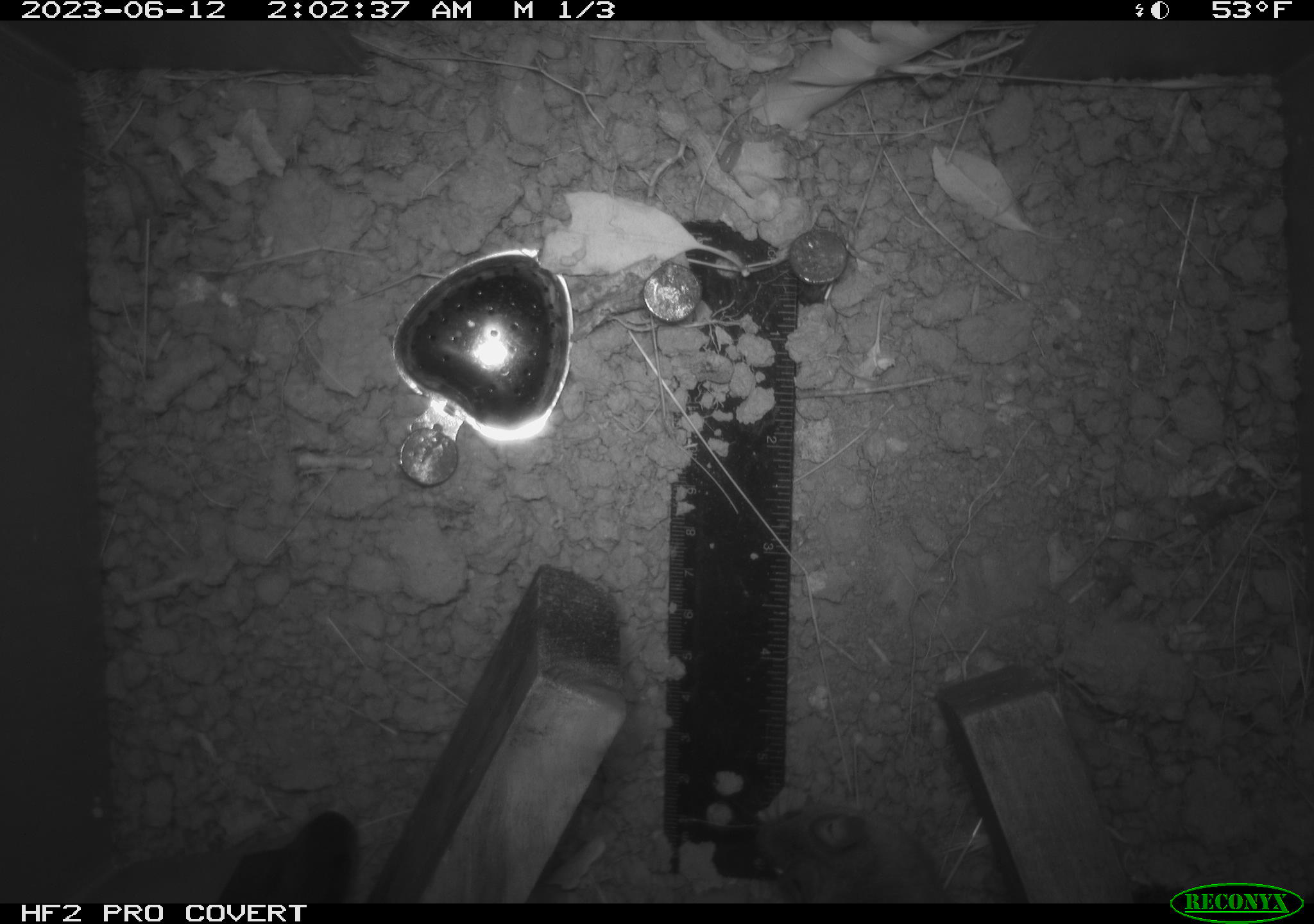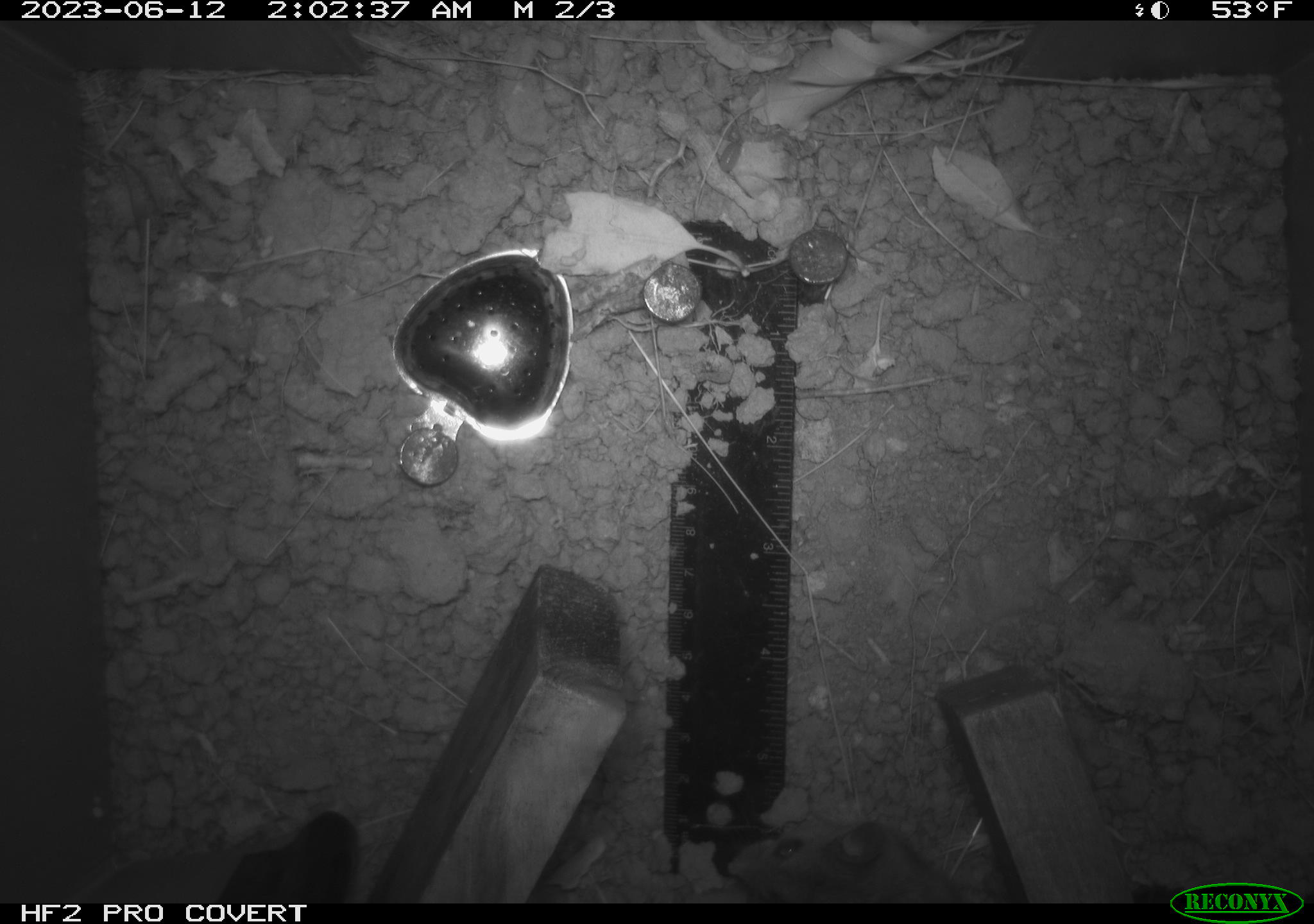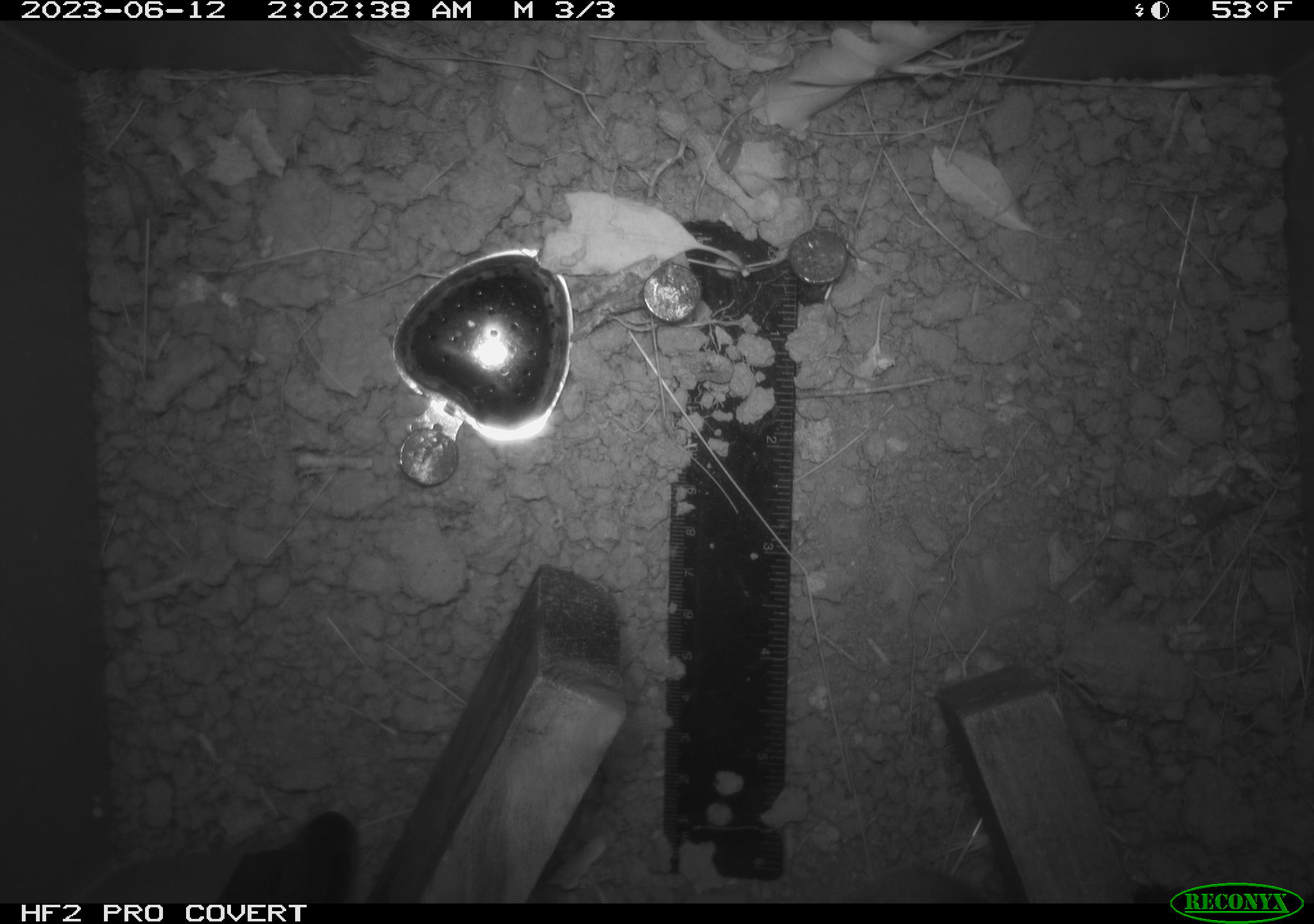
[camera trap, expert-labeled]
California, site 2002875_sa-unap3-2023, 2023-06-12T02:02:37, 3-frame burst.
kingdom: Animalia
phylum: Chordata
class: Mammalia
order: Rodentia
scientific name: Rodentia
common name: mouse species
Mouse species (Rodentia).